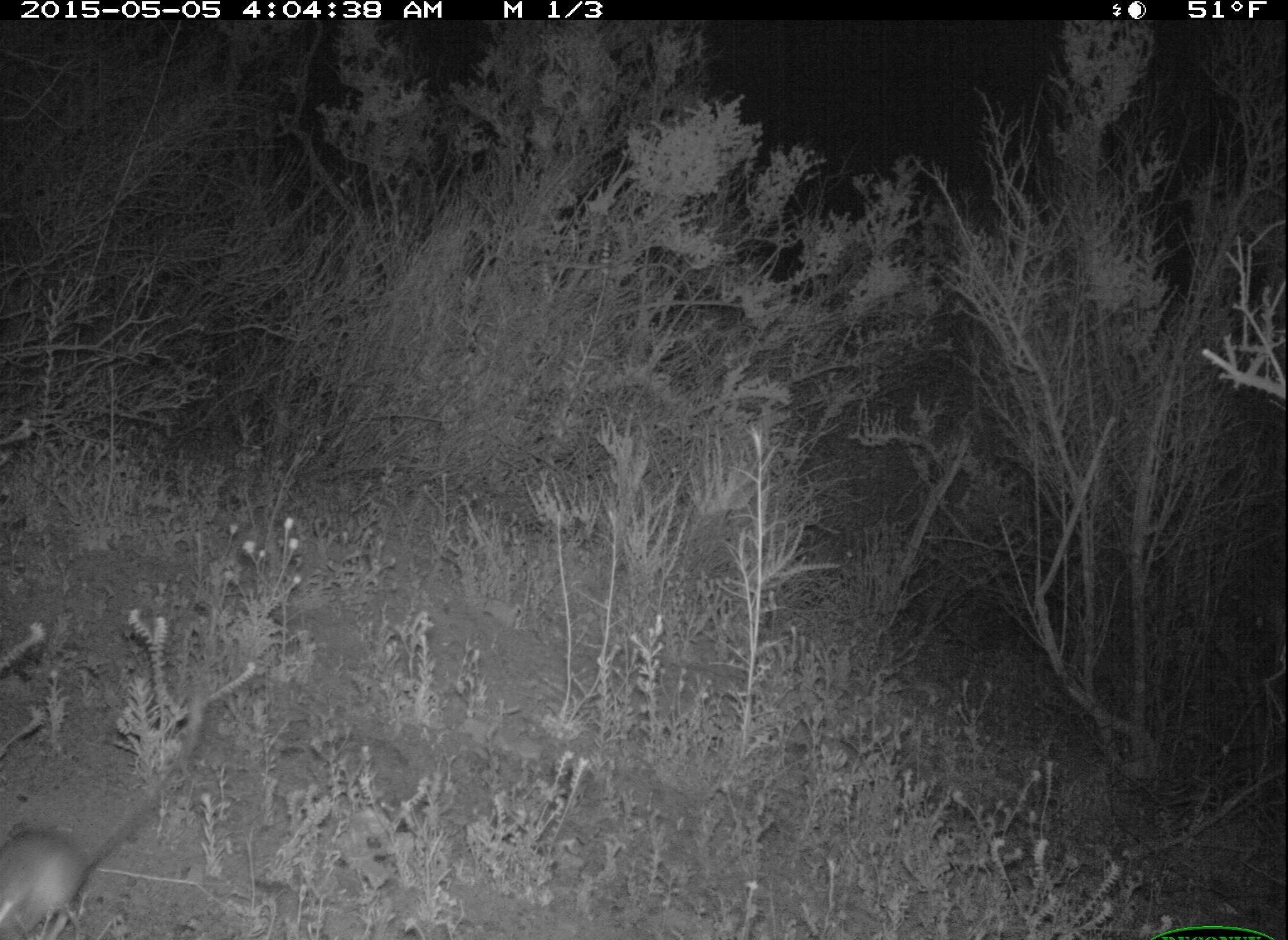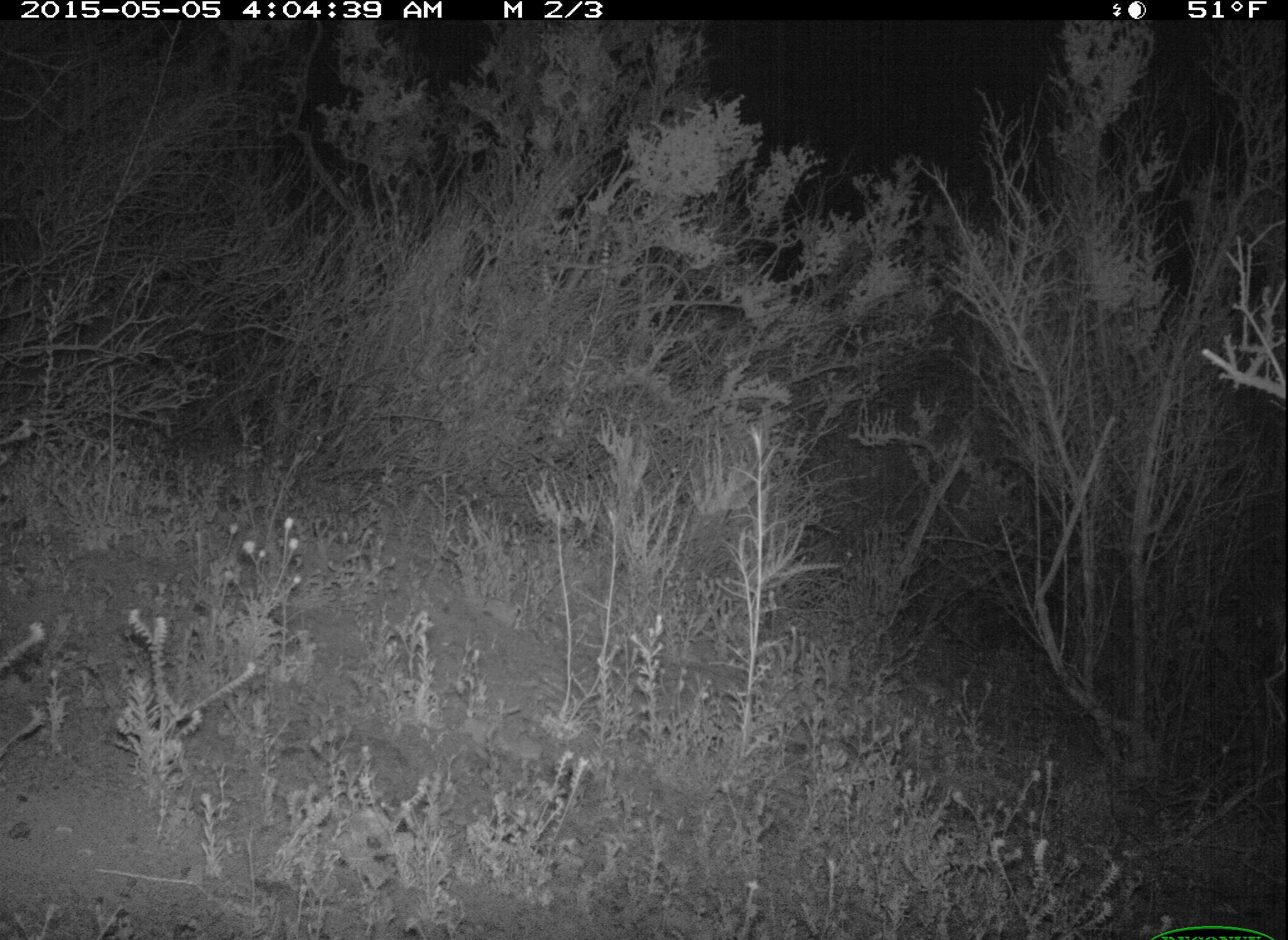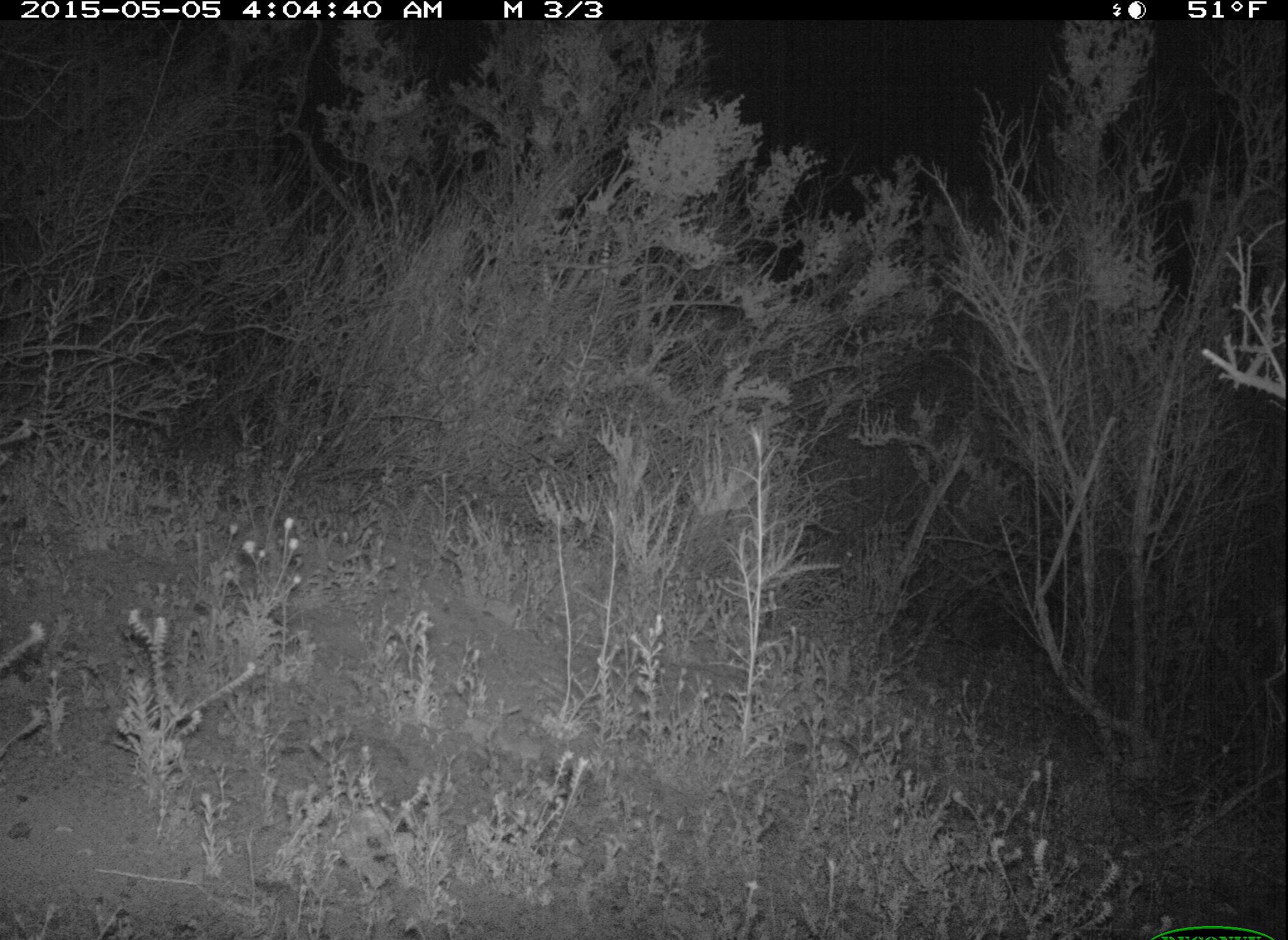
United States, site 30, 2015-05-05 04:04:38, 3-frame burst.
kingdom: Animalia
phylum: Chordata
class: Mammalia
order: Rodentia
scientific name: Rodentia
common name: rodent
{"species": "rodent (Rodentia)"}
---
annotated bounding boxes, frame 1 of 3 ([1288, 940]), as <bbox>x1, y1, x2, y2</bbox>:
rodent: <bbox>0, 684, 211, 940</bbox>